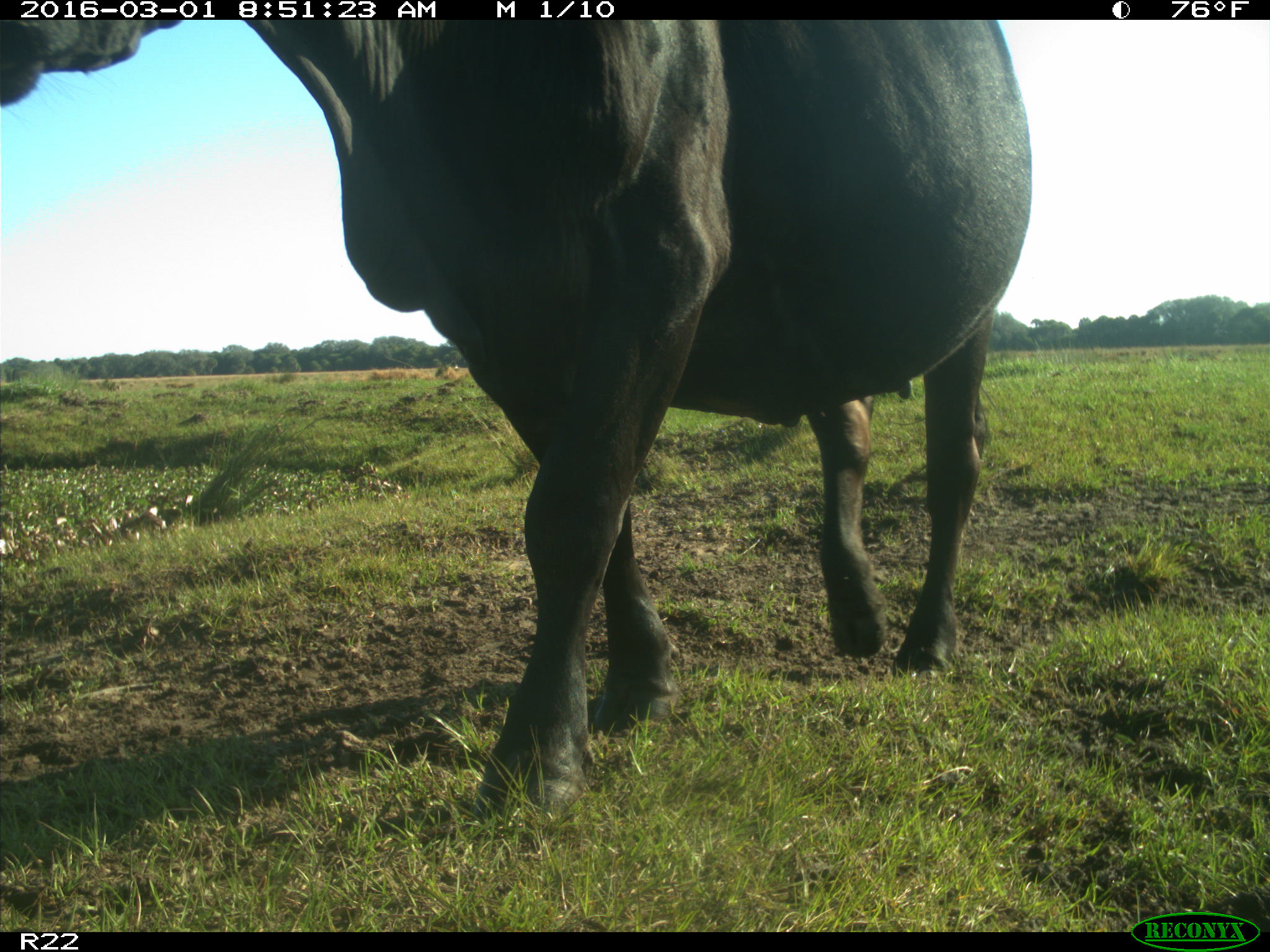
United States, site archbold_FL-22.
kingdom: Animalia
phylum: Chordata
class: Mammalia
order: Artiodactyla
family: Bovidae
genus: Bos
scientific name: Bos taurus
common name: domestic cow